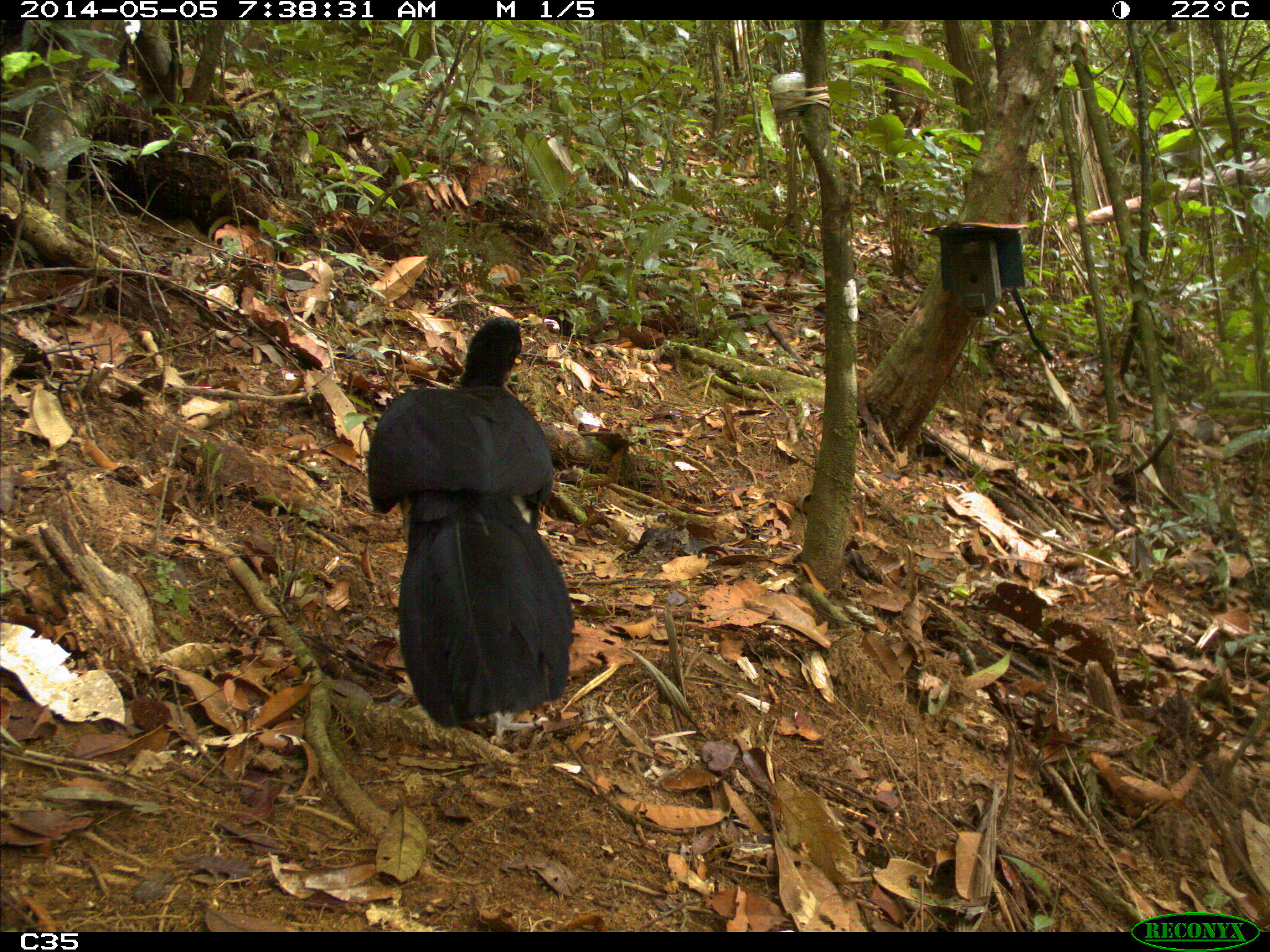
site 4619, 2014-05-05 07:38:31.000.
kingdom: Animalia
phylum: Chordata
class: Aves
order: Galliformes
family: Cracidae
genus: Crax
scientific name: Crax alector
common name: black curassow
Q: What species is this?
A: Crax alector (black curassow).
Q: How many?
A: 1.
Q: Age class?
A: Adult.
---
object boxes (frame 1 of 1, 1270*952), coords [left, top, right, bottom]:
crax alector: [364, 316, 575, 726]